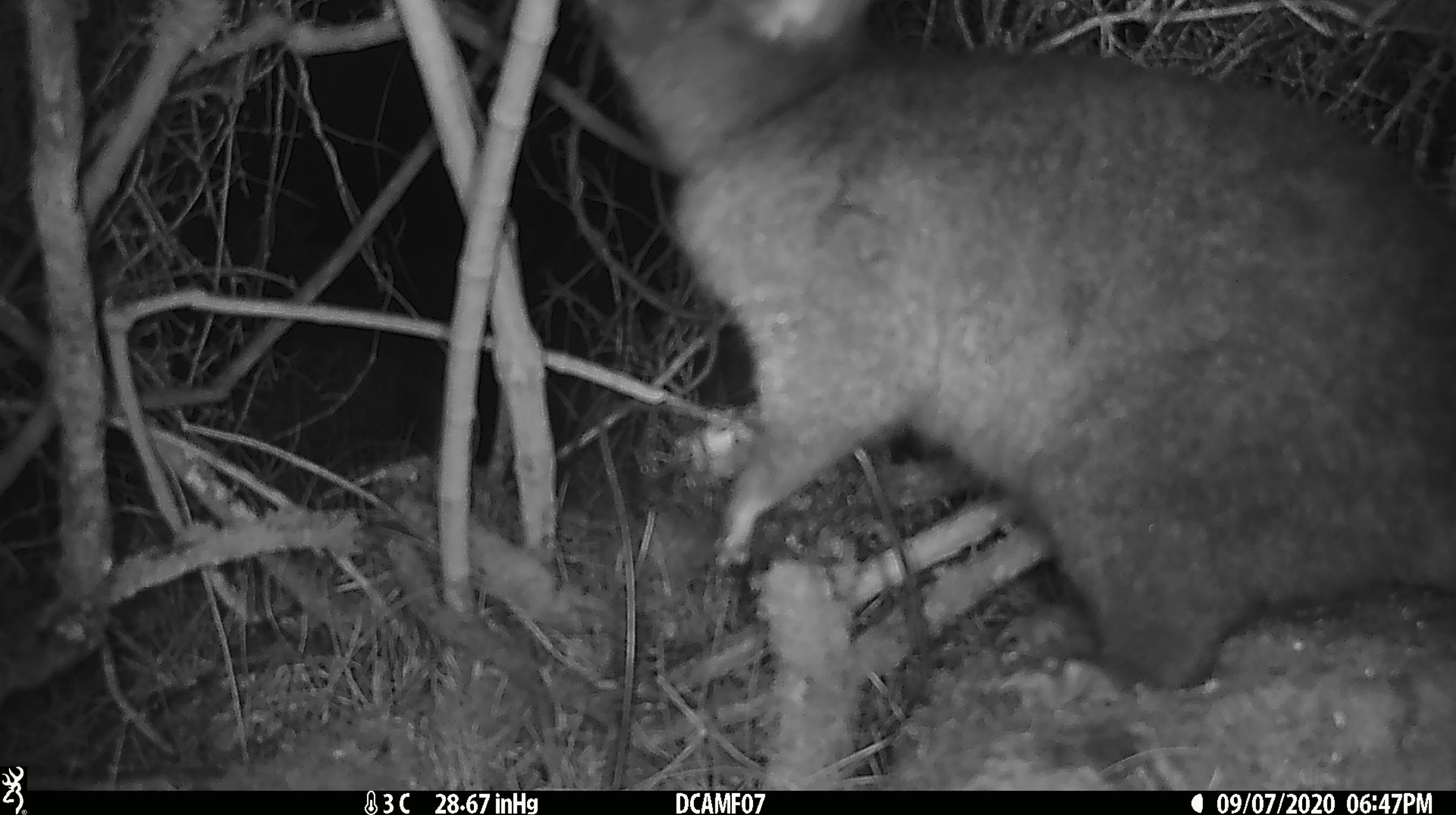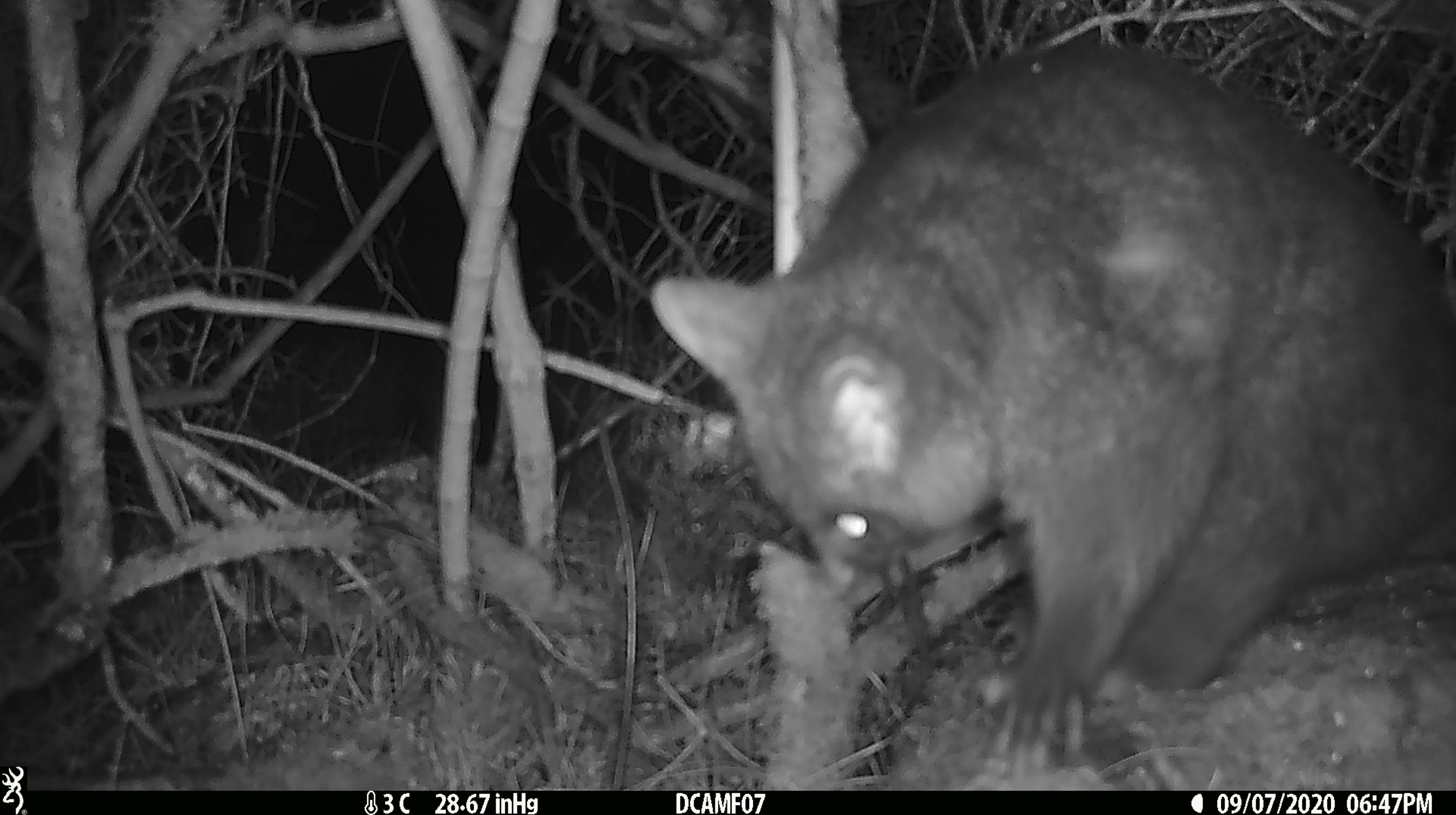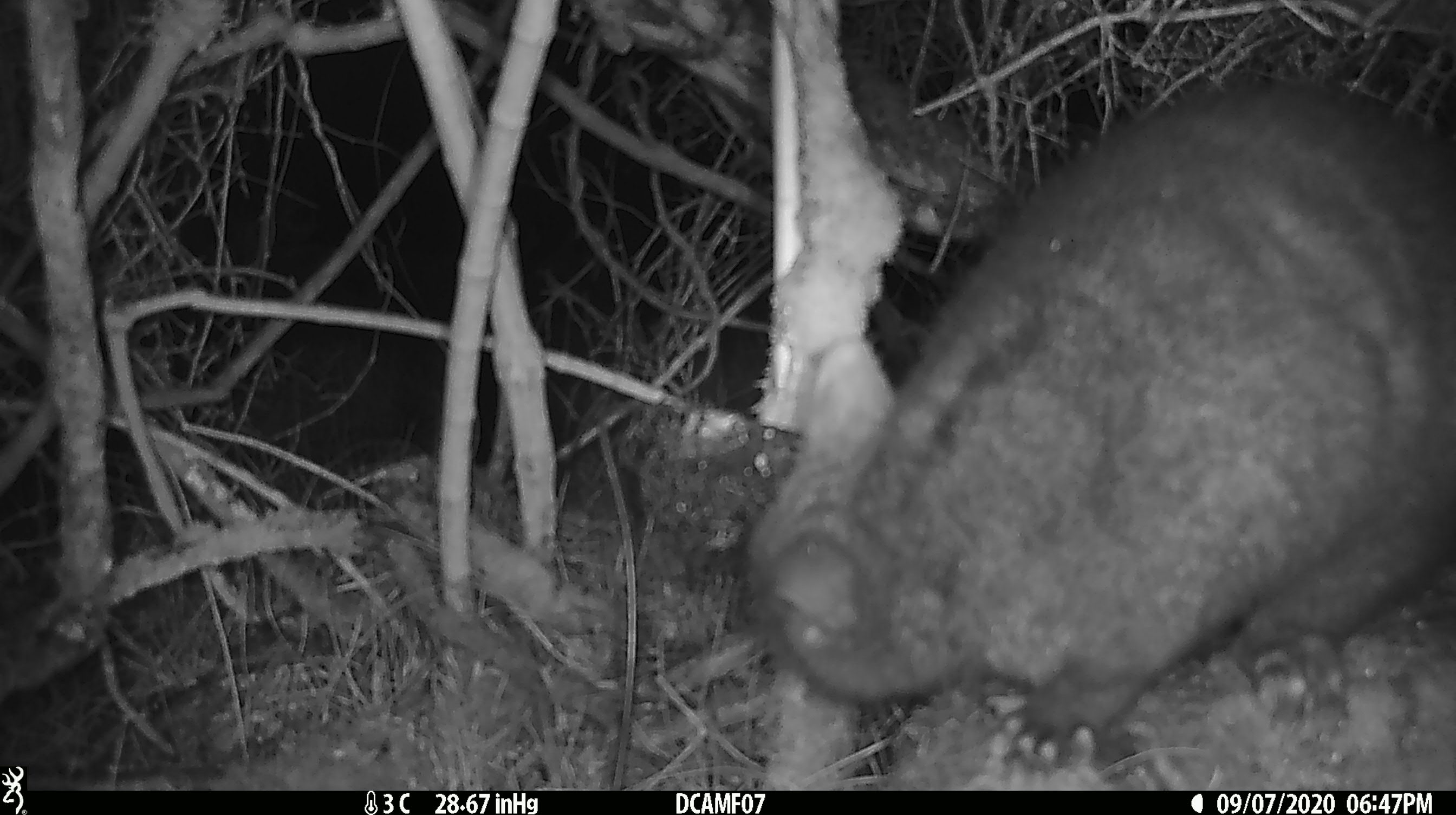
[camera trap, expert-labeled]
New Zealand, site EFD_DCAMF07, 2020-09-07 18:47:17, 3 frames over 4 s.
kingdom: Animalia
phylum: Chordata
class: Mammalia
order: Diprotodontia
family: Phalangeridae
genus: Trichosurus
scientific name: Trichosurus vulpecula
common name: common brushtail possum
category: possum